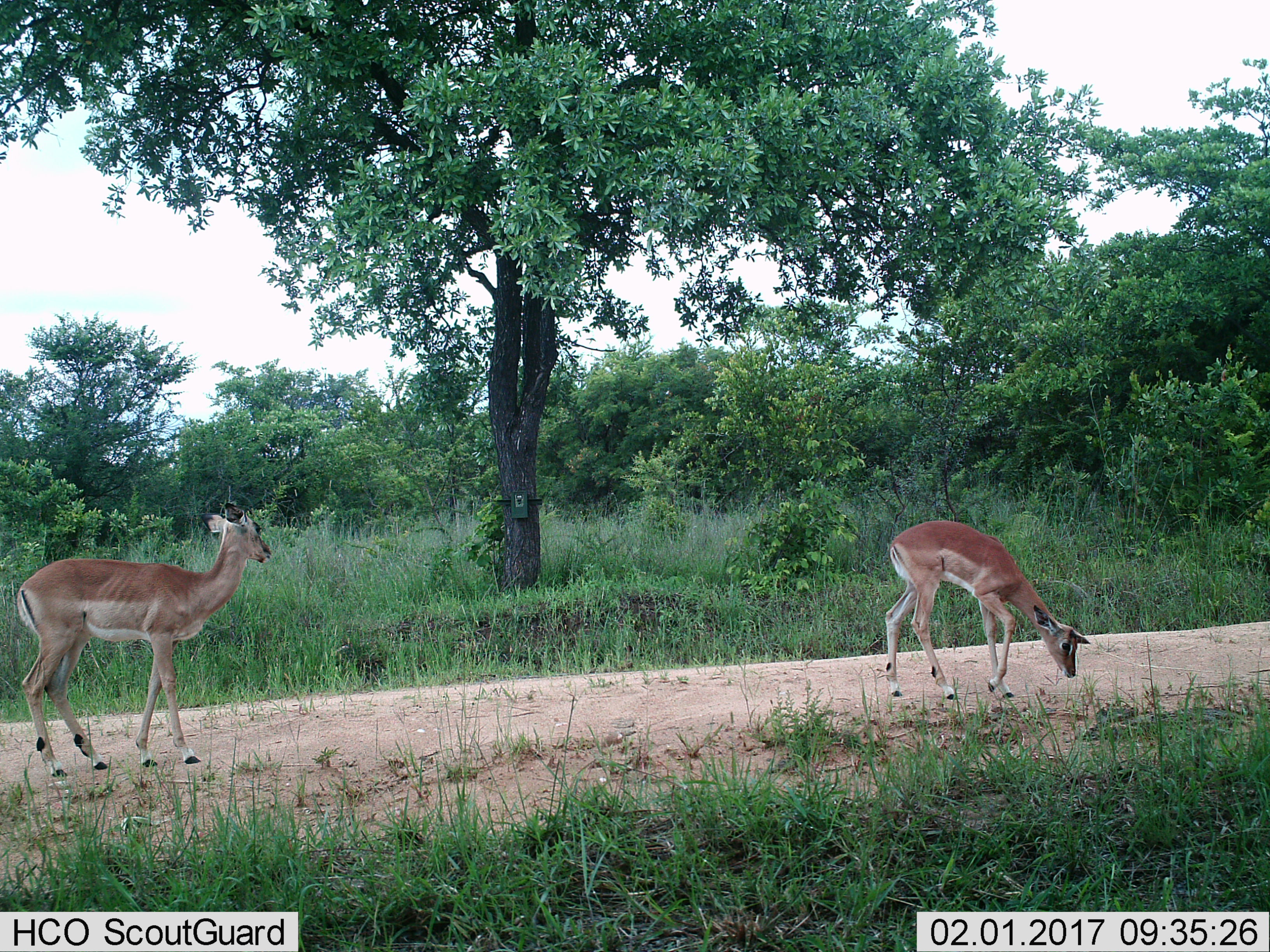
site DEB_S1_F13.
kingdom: Animalia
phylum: Chordata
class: Mammalia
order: Artiodactyla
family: Bovidae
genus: Aepyceros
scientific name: Aepyceros melampus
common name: impala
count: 2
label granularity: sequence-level